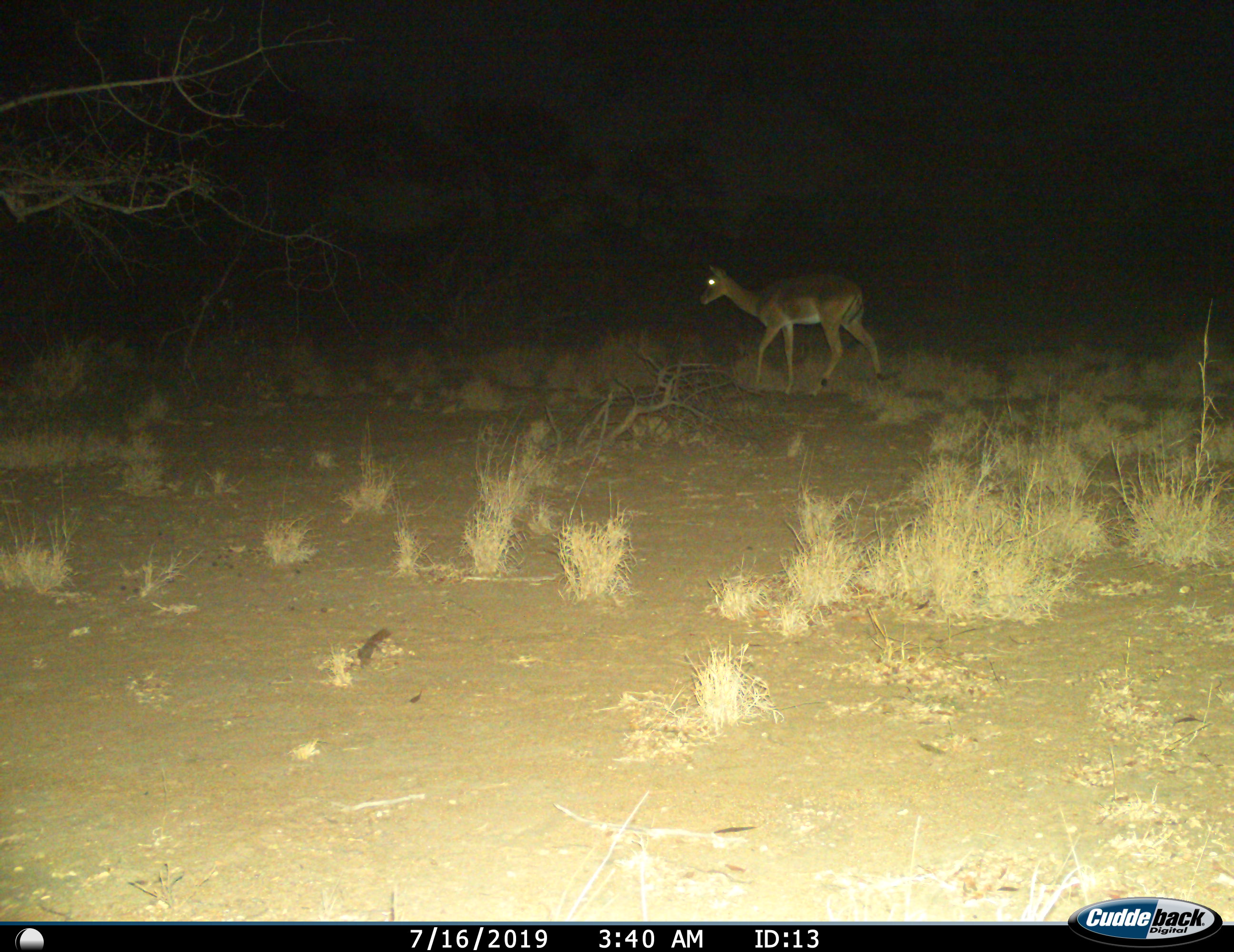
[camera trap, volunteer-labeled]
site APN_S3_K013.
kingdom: Animalia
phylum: Chordata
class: Mammalia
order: Artiodactyla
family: Bovidae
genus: Aepyceros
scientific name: Aepyceros melampus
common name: impala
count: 1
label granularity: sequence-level